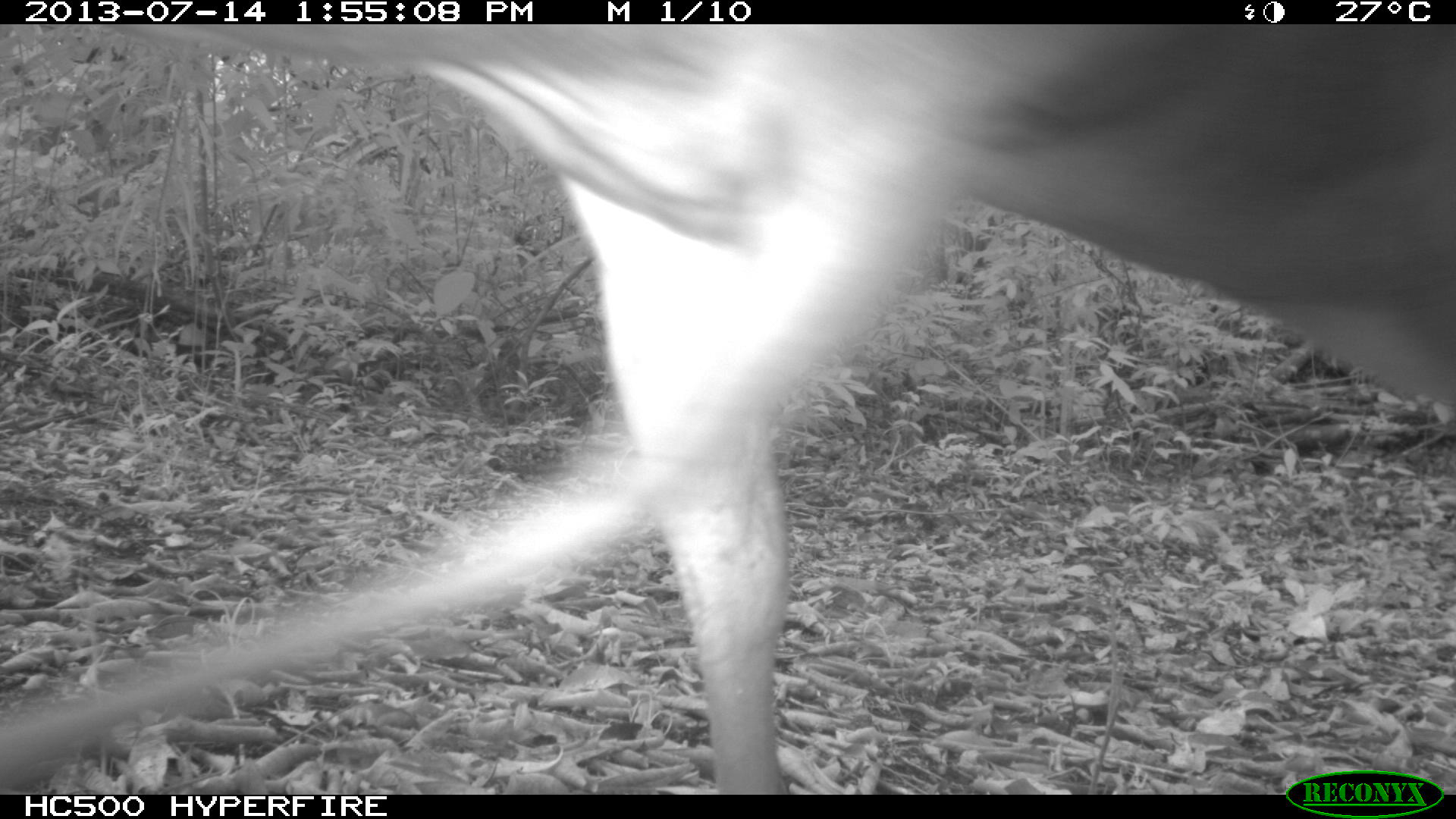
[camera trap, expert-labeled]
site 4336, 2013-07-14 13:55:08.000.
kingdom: Animalia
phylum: Chordata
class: Mammalia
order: Artiodactyla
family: Cervidae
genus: Odocoileus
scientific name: Odocoileus virginianus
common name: white-tailed deer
Odocoileus virginianus (white-tailed deer), count 1, sex male.